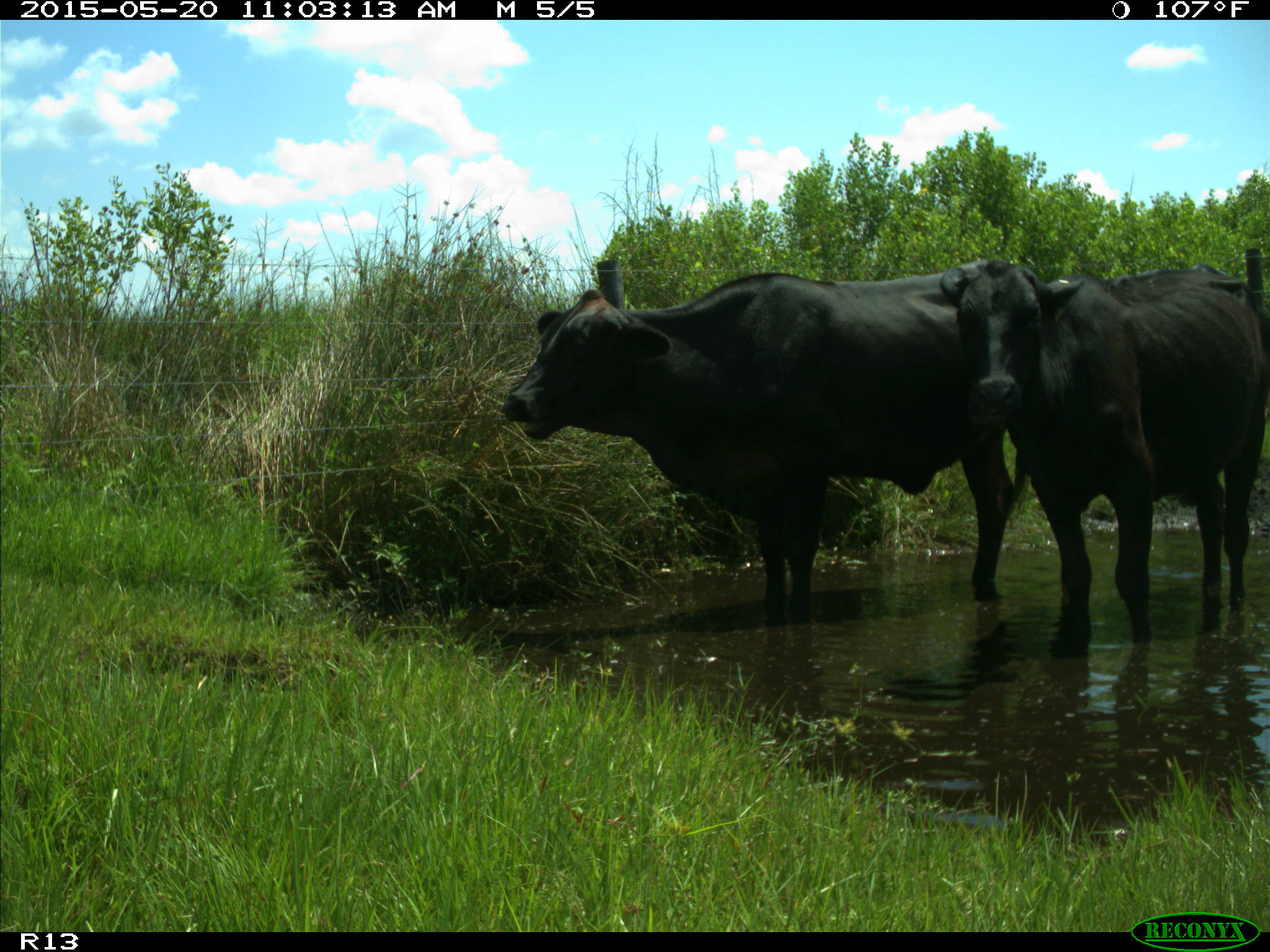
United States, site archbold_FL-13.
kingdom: Animalia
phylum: Chordata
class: Mammalia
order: Artiodactyla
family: Bovidae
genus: Bos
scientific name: Bos taurus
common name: domestic cow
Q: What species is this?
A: Bos taurus (domestic cow).